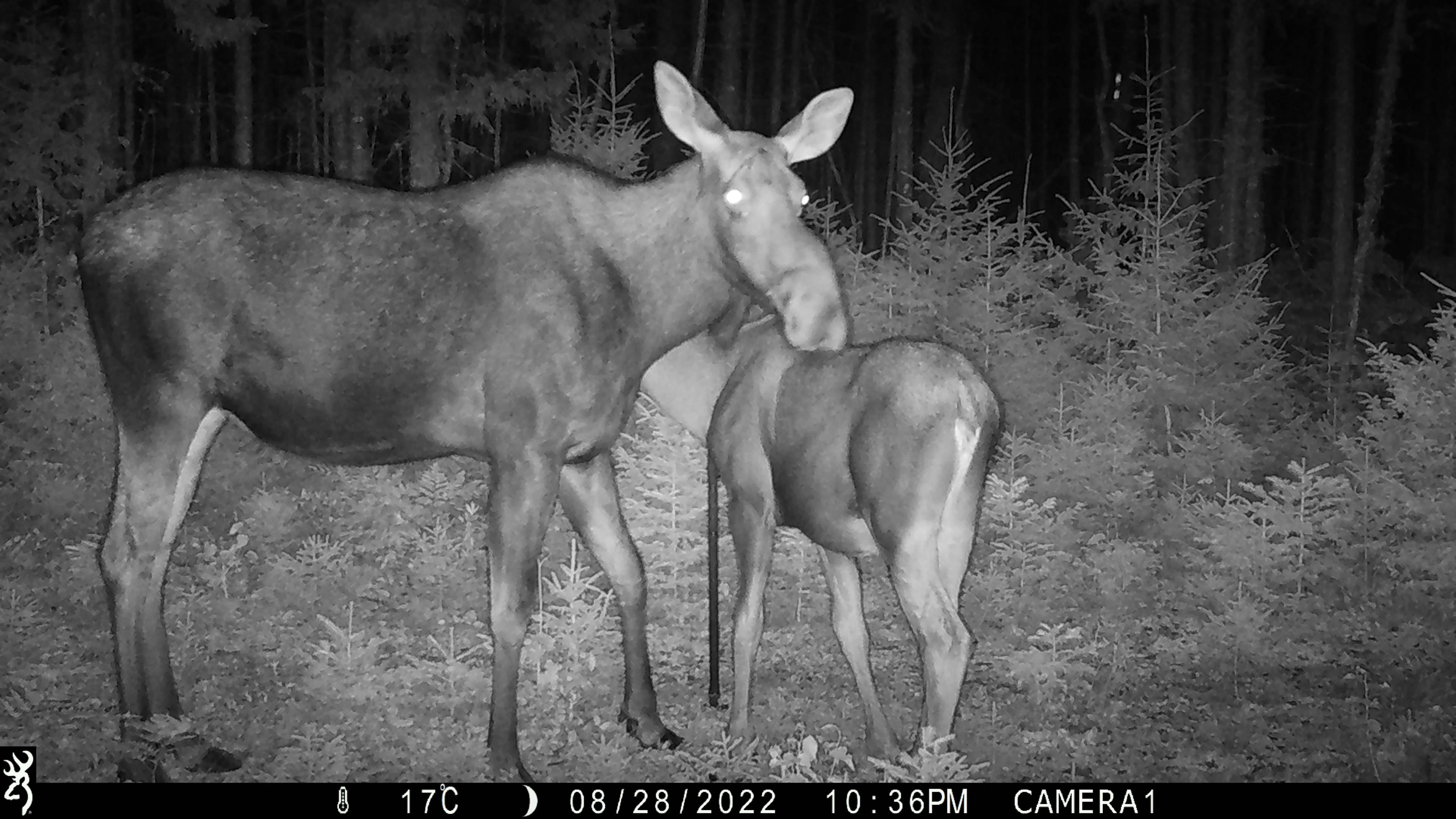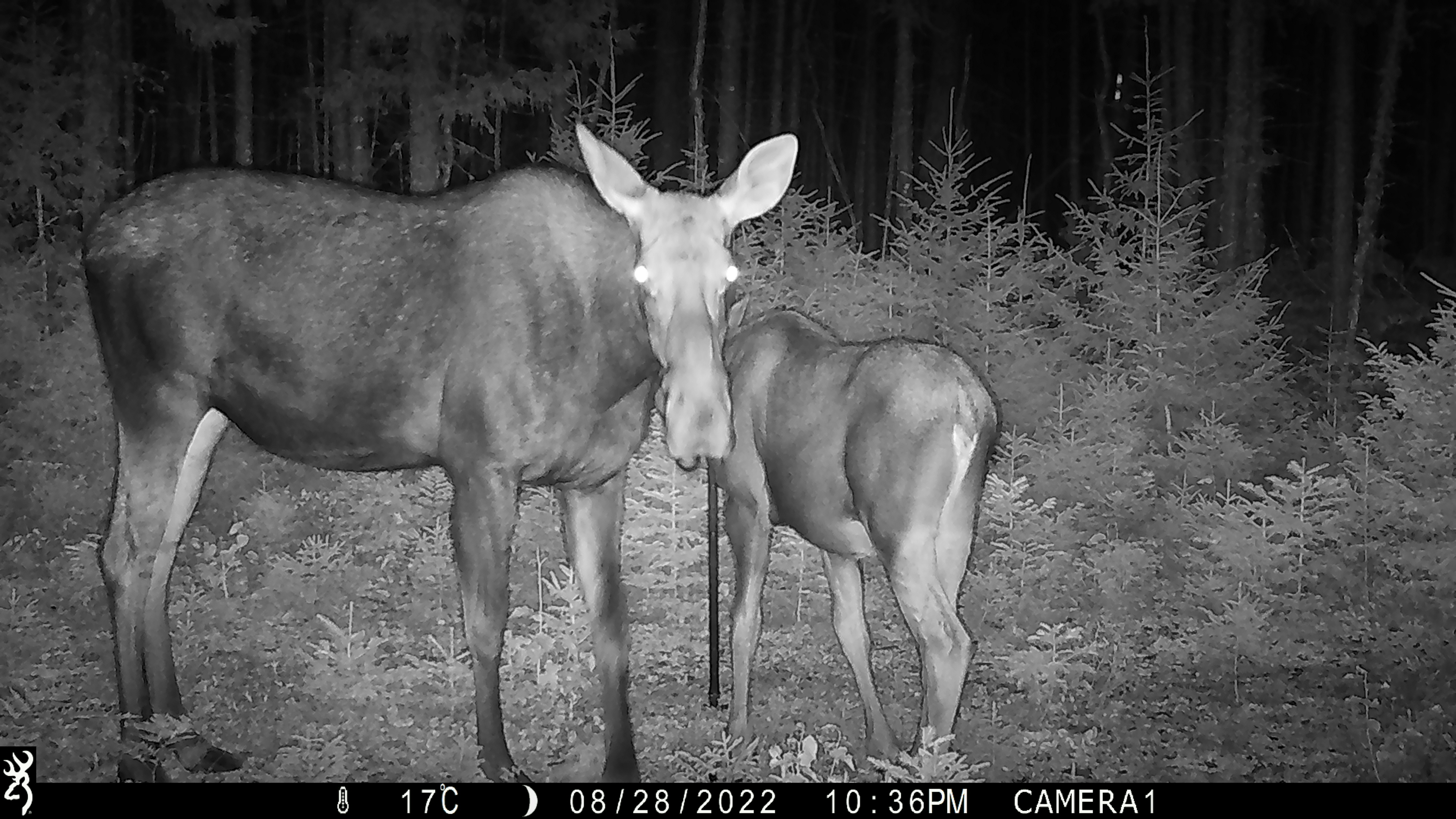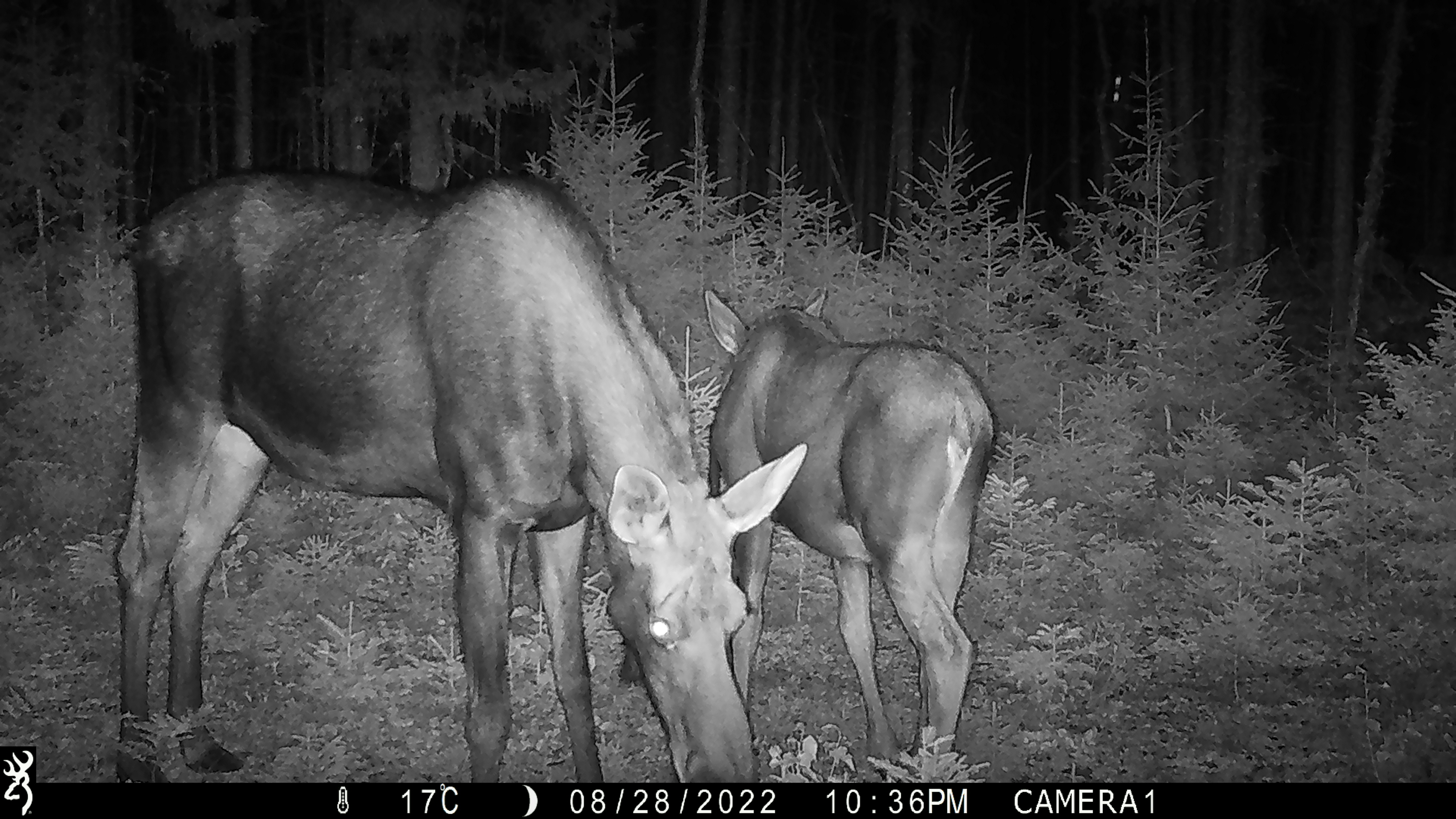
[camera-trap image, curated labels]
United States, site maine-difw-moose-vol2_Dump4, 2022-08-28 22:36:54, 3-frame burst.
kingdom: Animalia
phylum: Chordata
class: Mammalia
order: Artiodactyla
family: Cervidae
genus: Alces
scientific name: Alces alces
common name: moose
Moose (Alces alces).